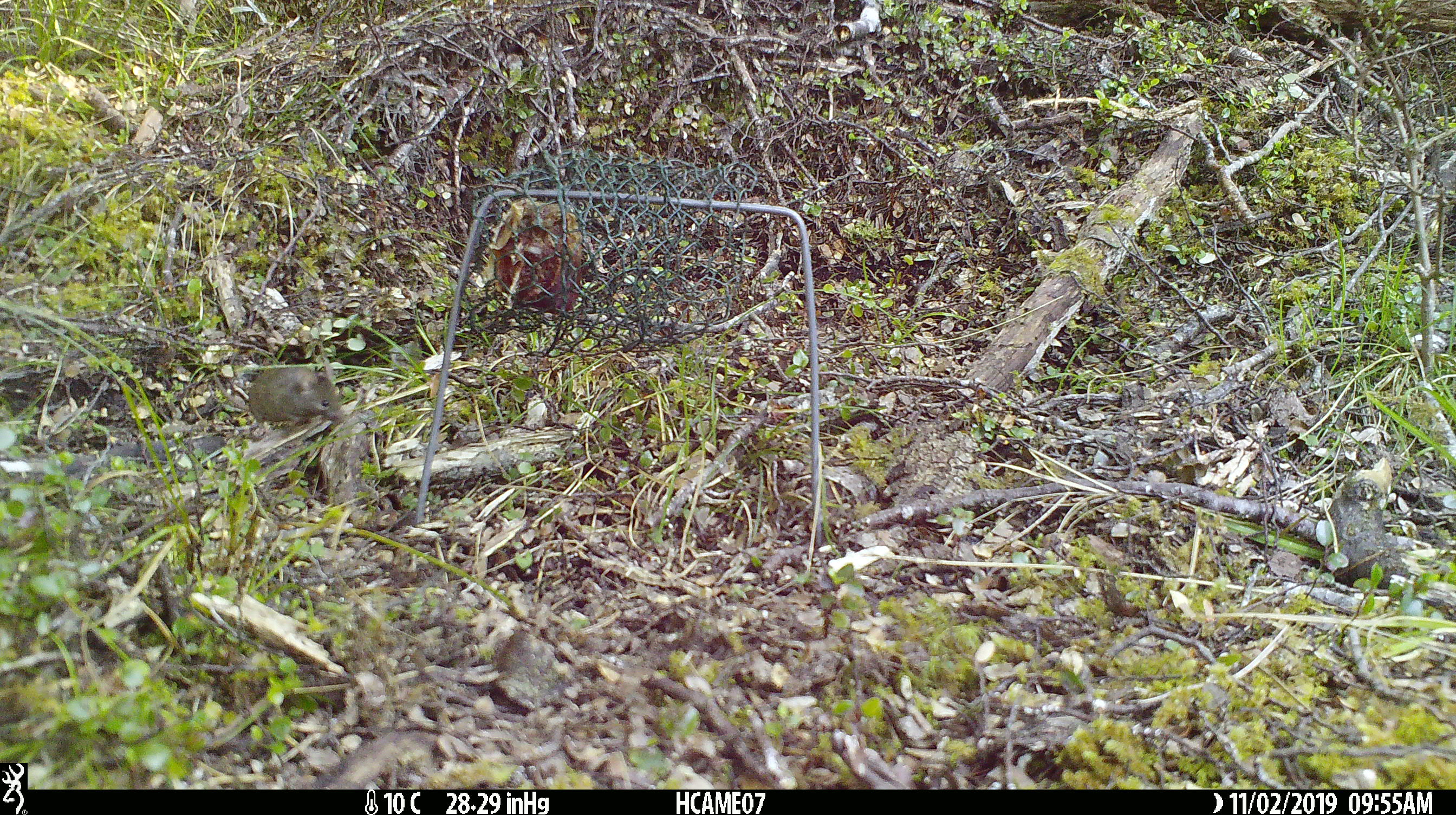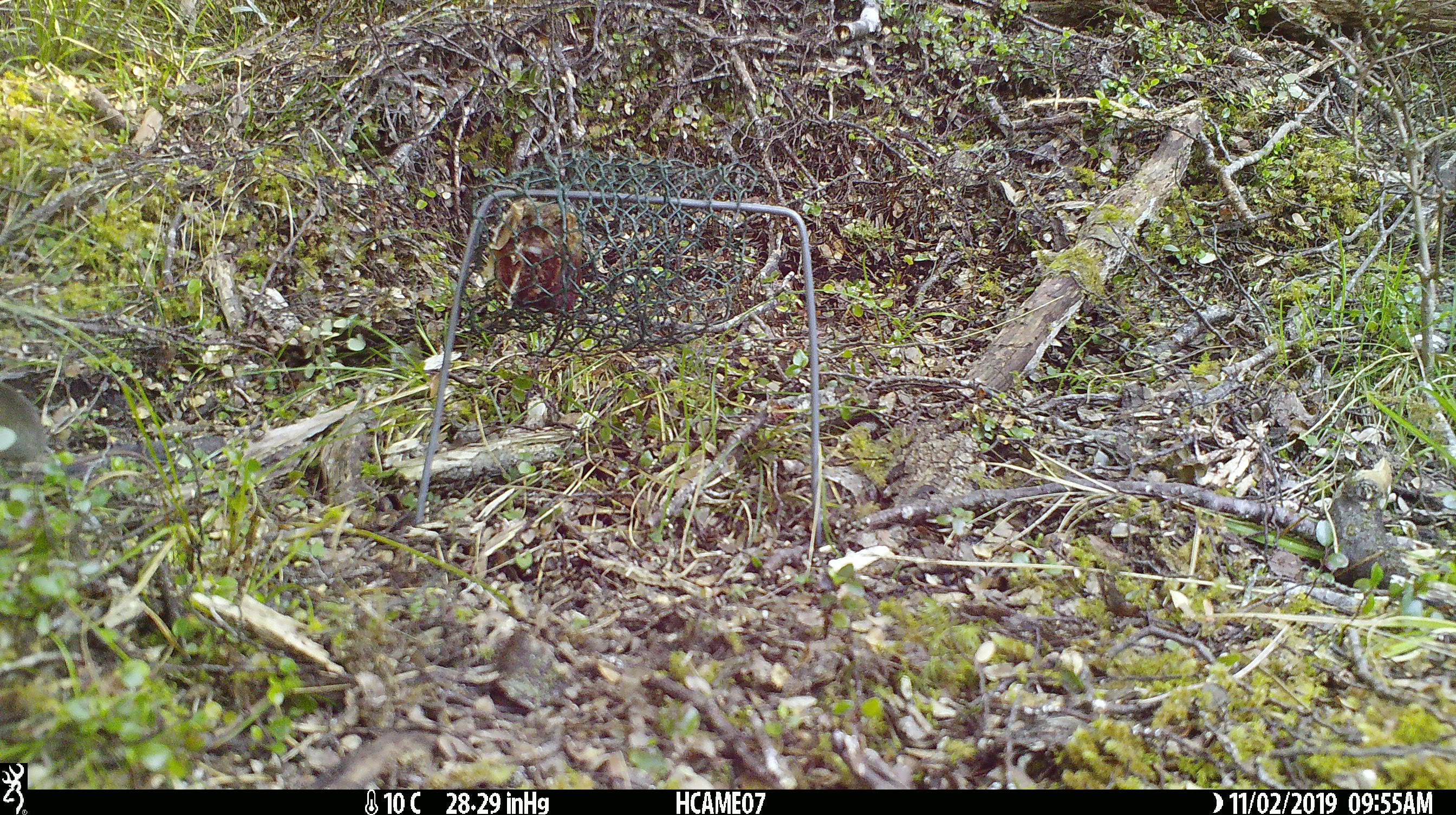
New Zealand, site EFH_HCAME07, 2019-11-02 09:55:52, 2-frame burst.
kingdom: Animalia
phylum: Chordata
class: Mammalia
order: Rodentia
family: Muridae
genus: Mus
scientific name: Mus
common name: mouse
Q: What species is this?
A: Mouse (Mus).